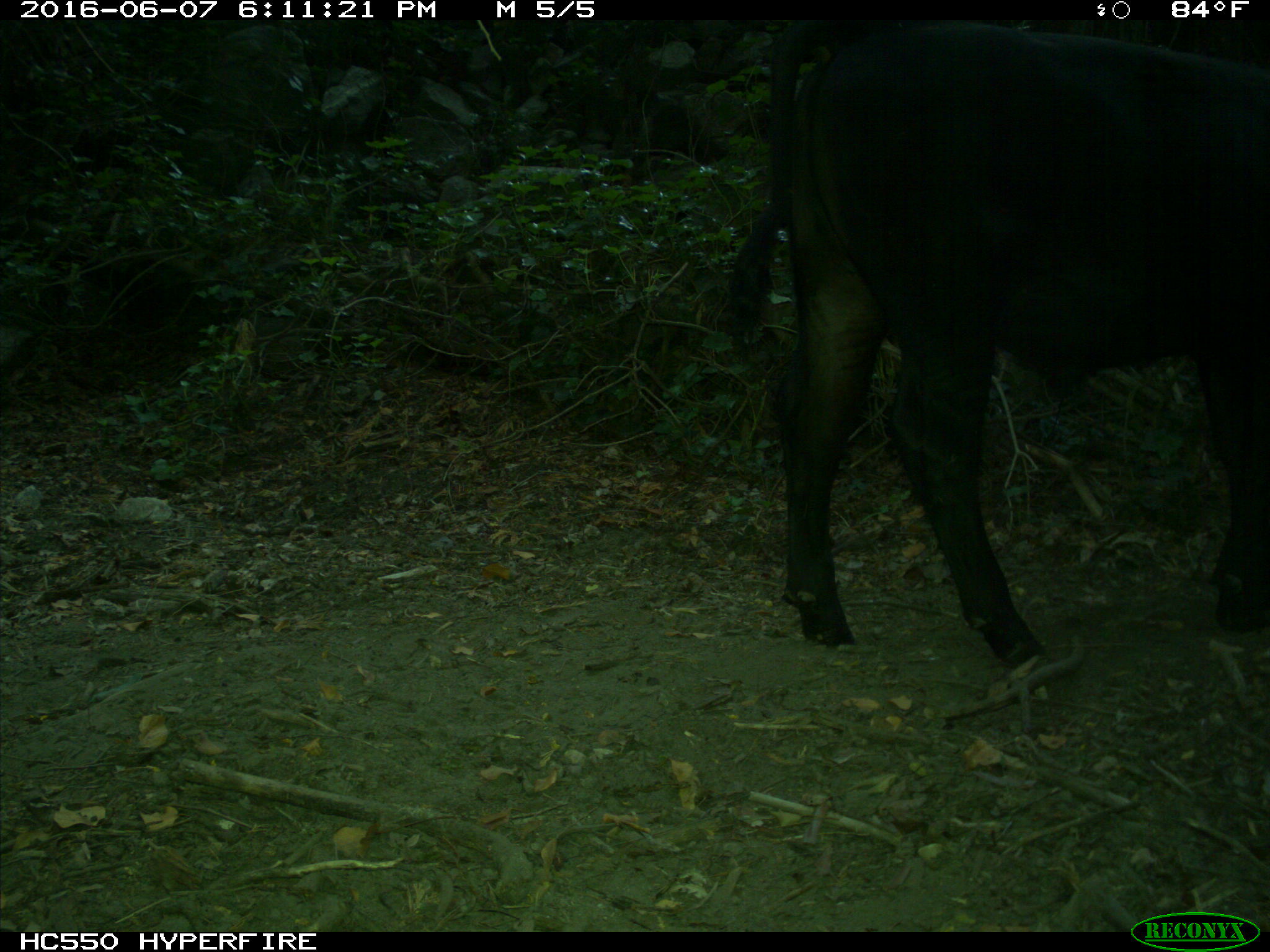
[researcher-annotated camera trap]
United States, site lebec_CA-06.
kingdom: Animalia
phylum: Chordata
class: Mammalia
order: Artiodactyla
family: Bovidae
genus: Bos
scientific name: Bos taurus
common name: domestic cow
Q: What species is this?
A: Bos taurus (domestic cow).